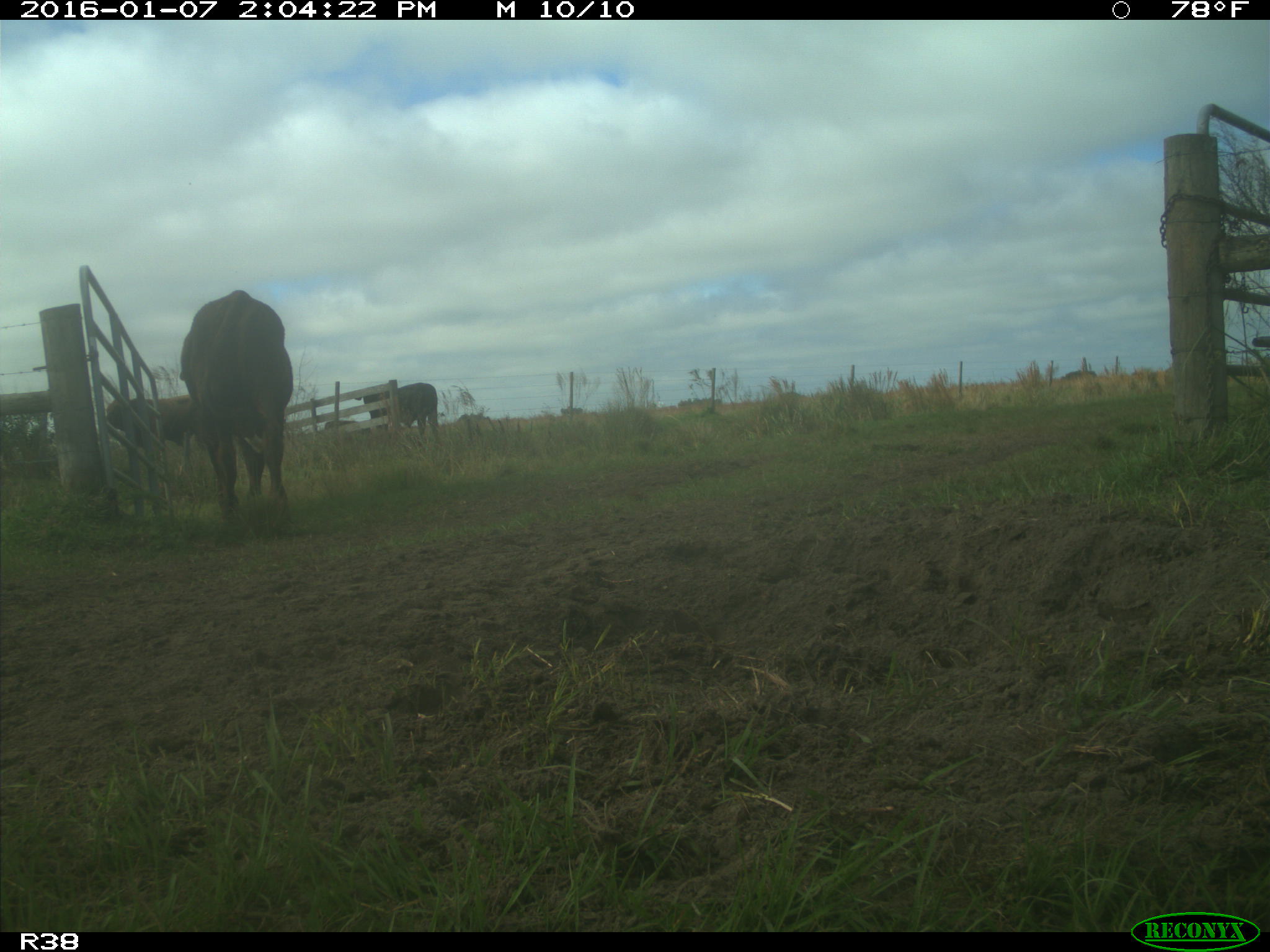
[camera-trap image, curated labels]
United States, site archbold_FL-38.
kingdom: Animalia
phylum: Chordata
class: Mammalia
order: Artiodactyla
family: Bovidae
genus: Bos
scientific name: Bos taurus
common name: domestic cow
Bos taurus (domestic cow).